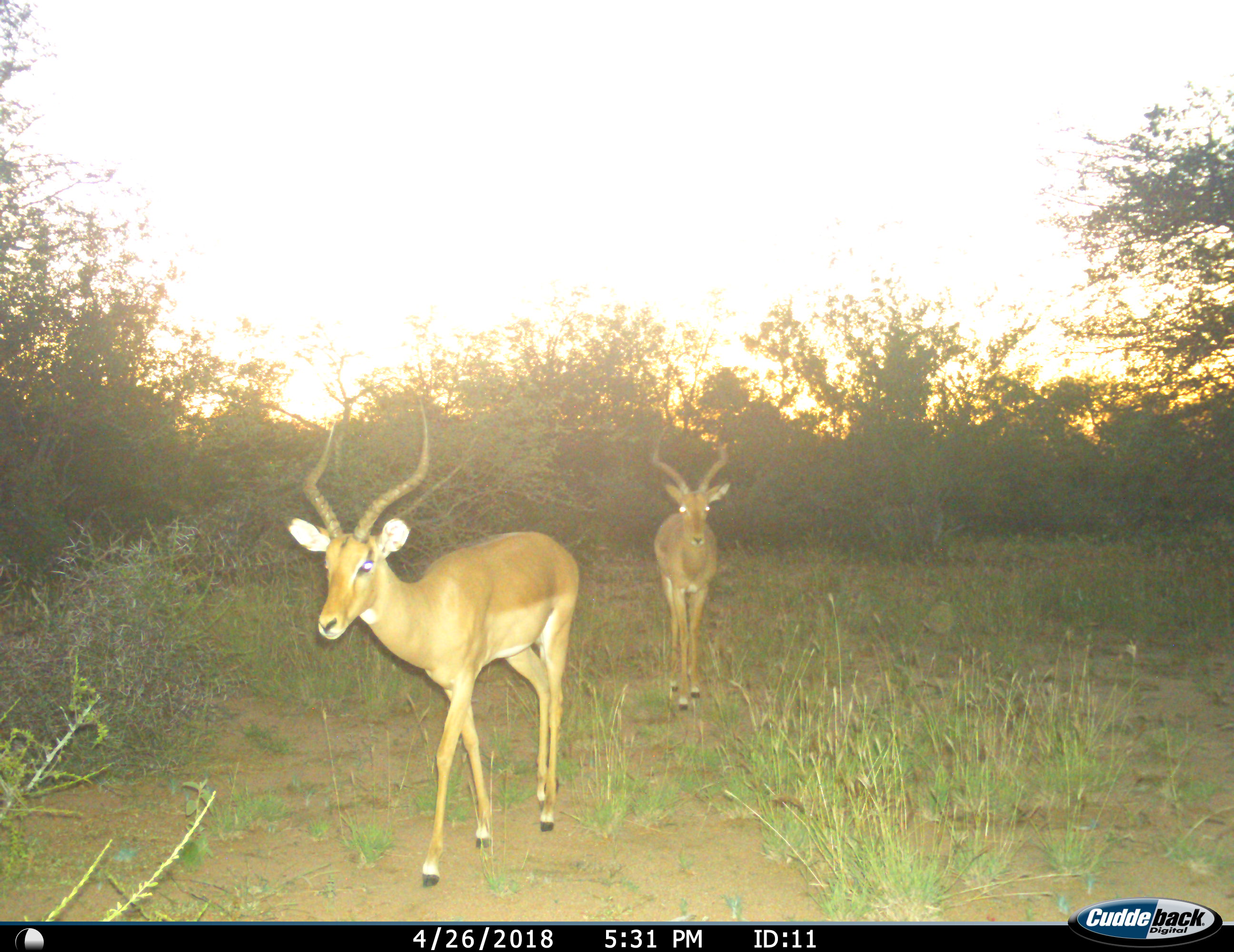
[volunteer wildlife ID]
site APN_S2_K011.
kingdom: Animalia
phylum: Chordata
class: Mammalia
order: Artiodactyla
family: Bovidae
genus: Aepyceros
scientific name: Aepyceros melampus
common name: impala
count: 2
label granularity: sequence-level